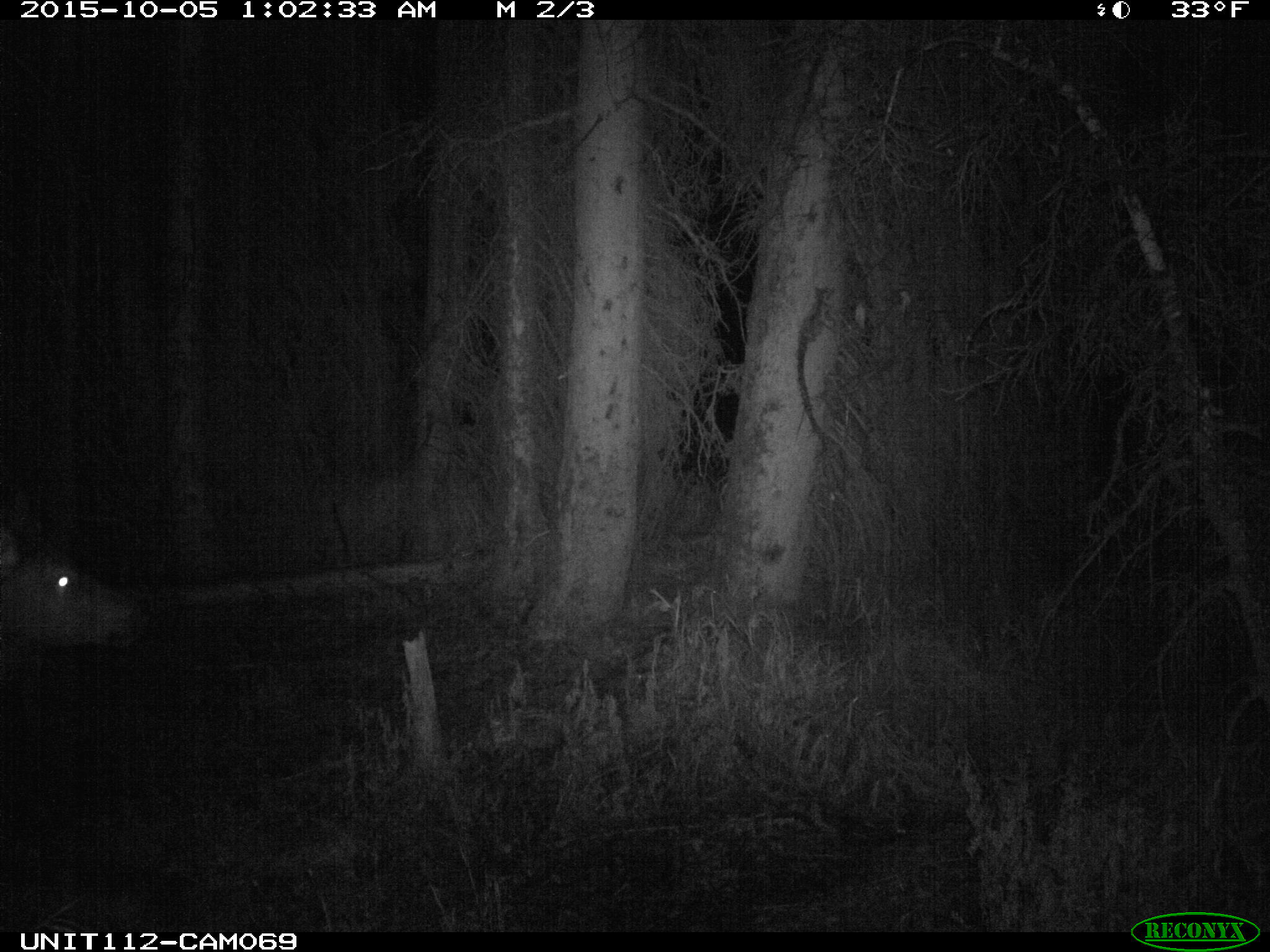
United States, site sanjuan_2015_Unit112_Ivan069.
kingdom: Animalia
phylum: Chordata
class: Mammalia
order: Artiodactyla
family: Cervidae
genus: Cervus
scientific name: Cervus elaphus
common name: red deer